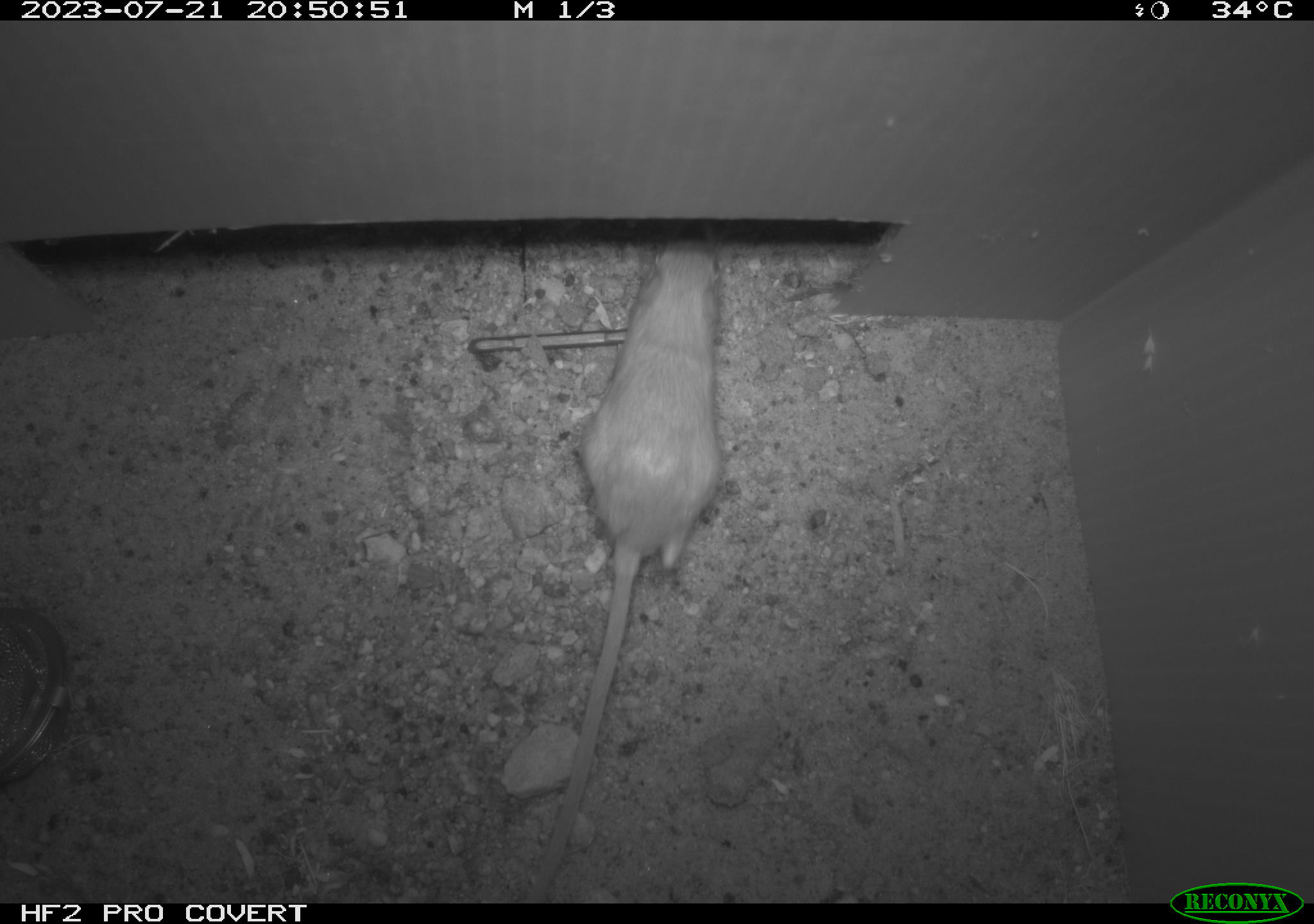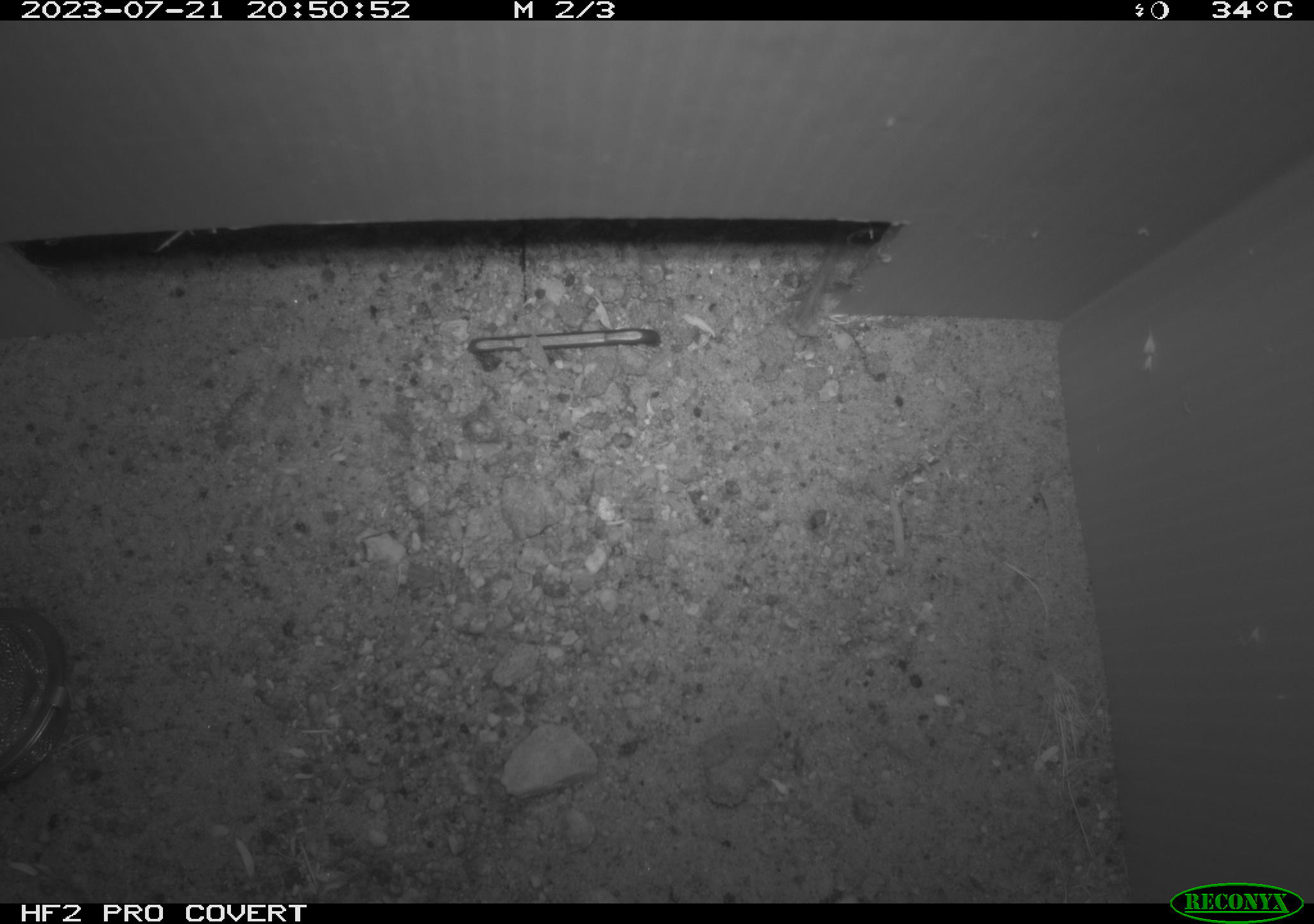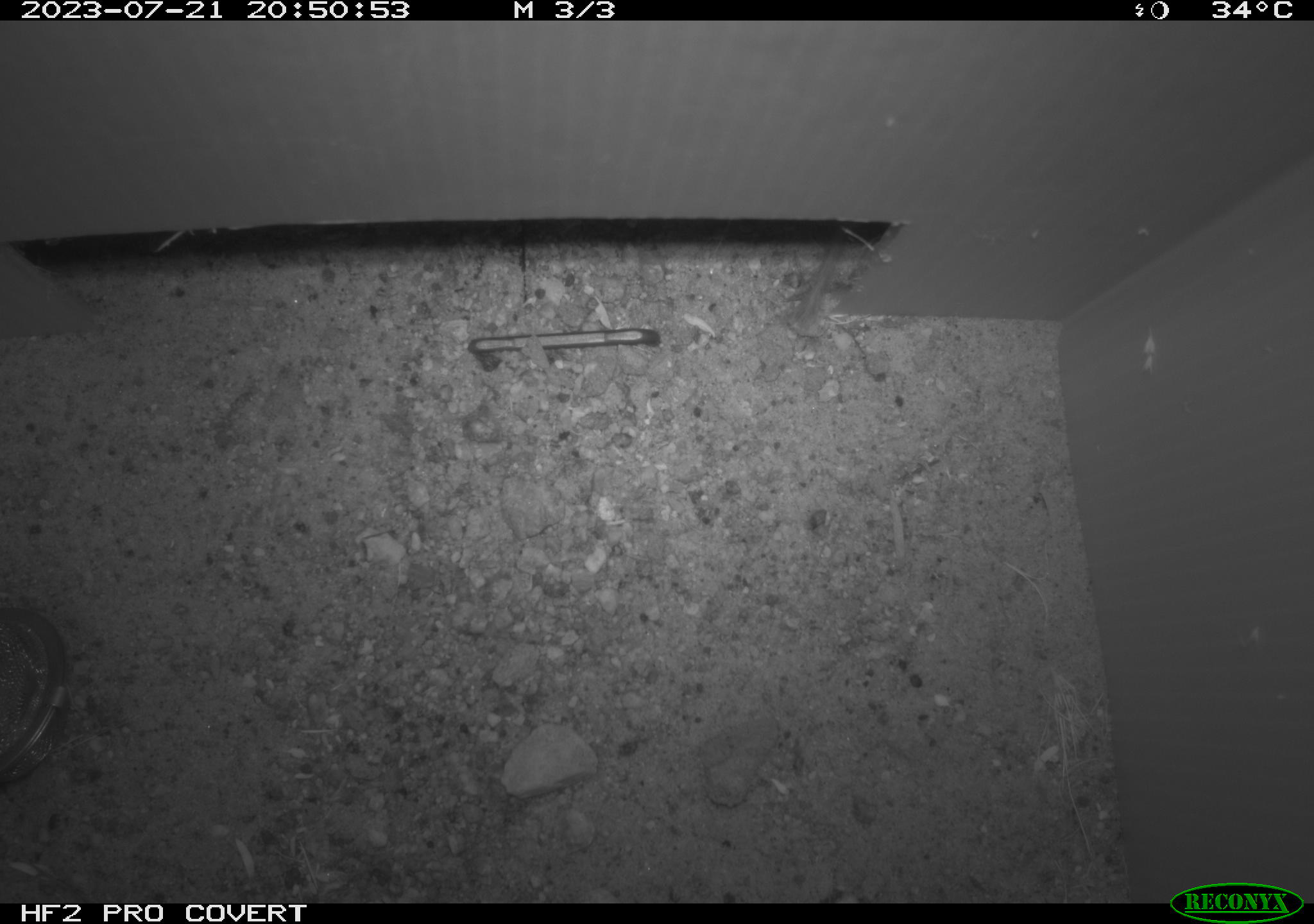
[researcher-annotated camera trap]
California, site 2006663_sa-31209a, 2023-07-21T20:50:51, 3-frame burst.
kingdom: Animalia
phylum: Chordata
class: Mammalia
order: Rodentia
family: Heteromyidae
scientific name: Heteromyidae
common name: kangaroo rats and pocket mice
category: heteromyidae family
Heteromyidae family (kangaroo rats and pocket mice) (Heteromyidae).